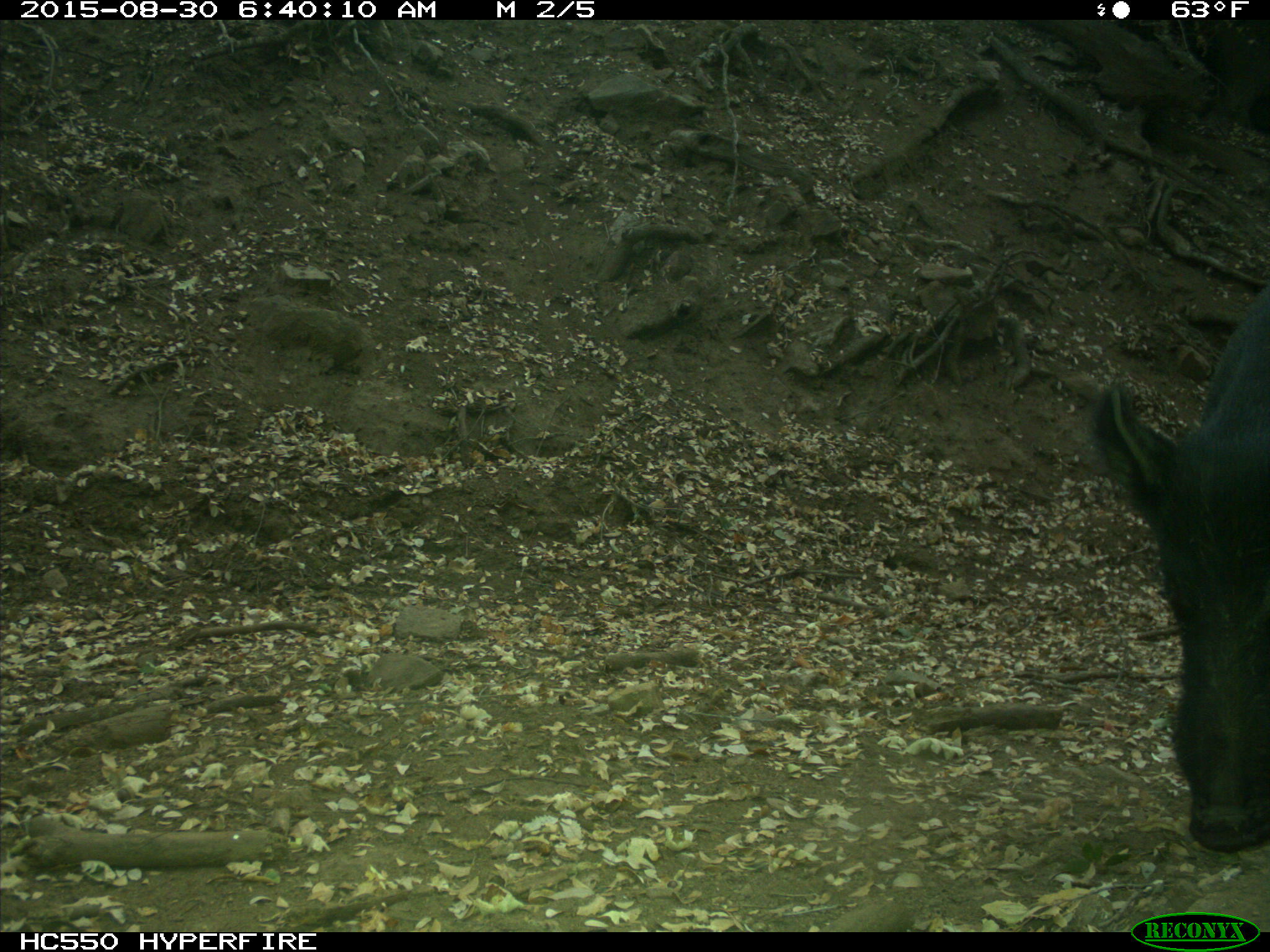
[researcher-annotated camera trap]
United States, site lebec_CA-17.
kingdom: Animalia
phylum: Chordata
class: Mammalia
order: Artiodactyla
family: Suidae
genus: Sus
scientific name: Sus scrofa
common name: wild boar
Sus scrofa (wild boar).